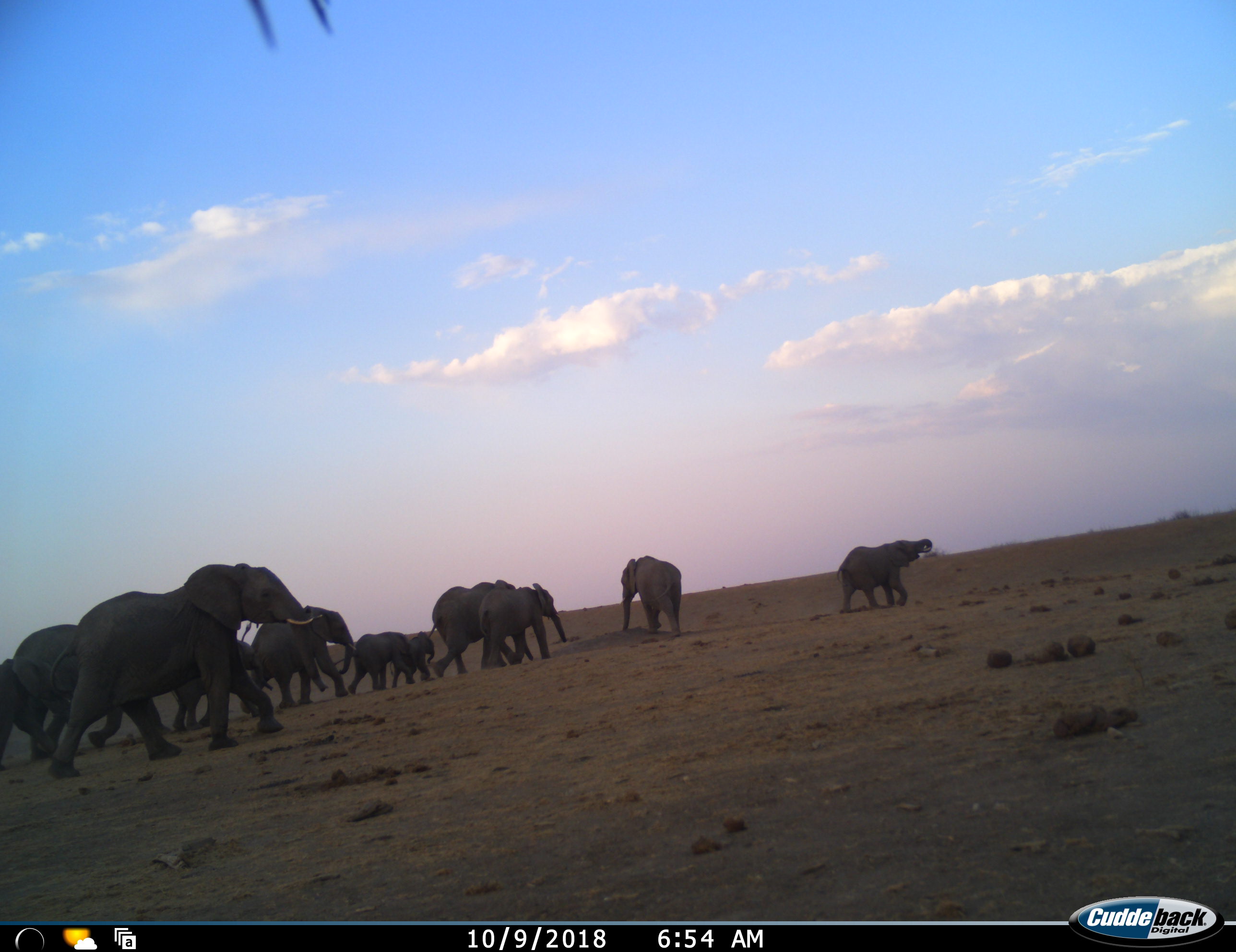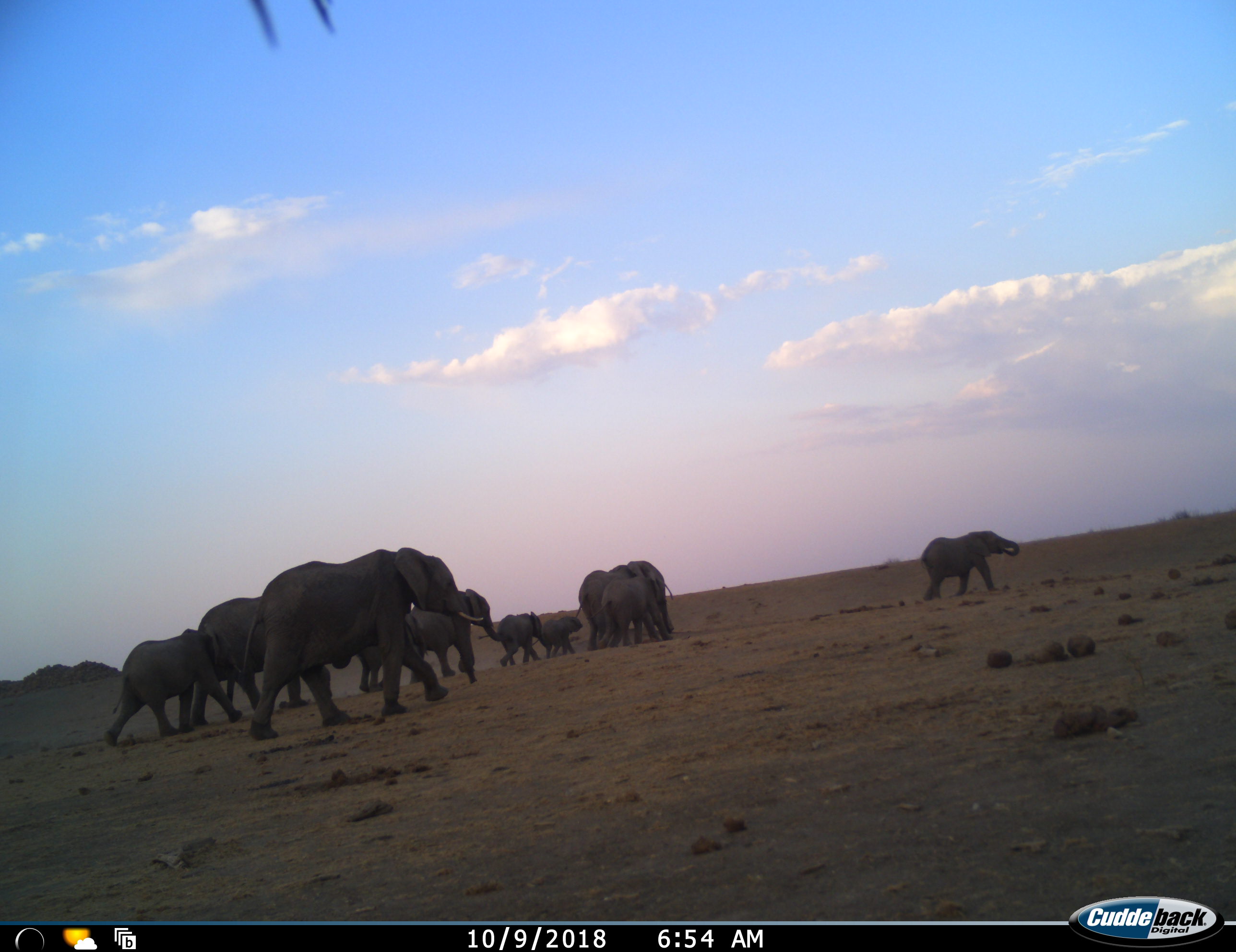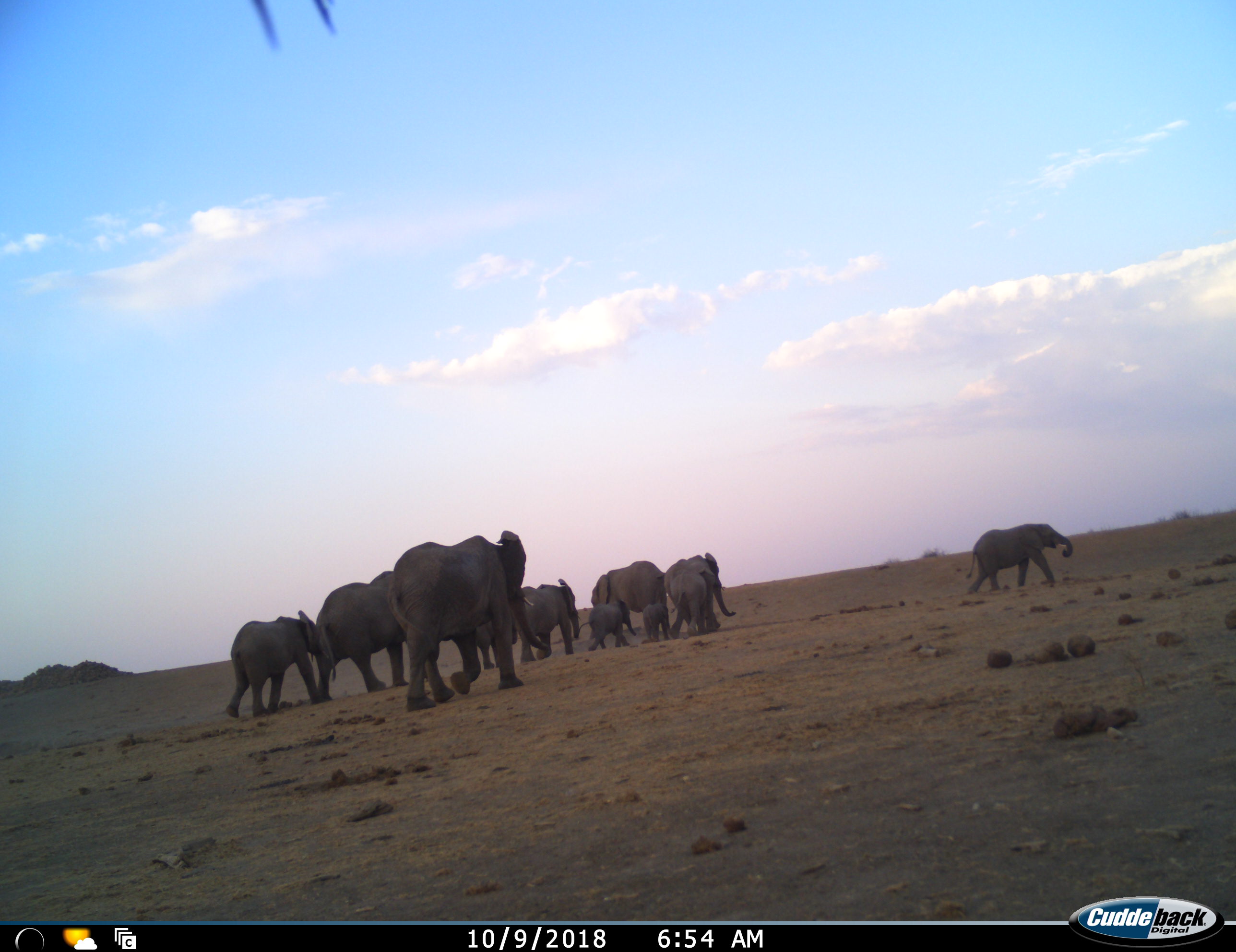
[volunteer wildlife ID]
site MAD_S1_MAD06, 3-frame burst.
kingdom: Animalia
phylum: Chordata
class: Mammalia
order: Proboscidea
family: Elephantidae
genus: Loxodonta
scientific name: Loxodonta africana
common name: african bush elephant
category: elephant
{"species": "elephant (african bush elephant) (Loxodonta africana)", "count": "11-50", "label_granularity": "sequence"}